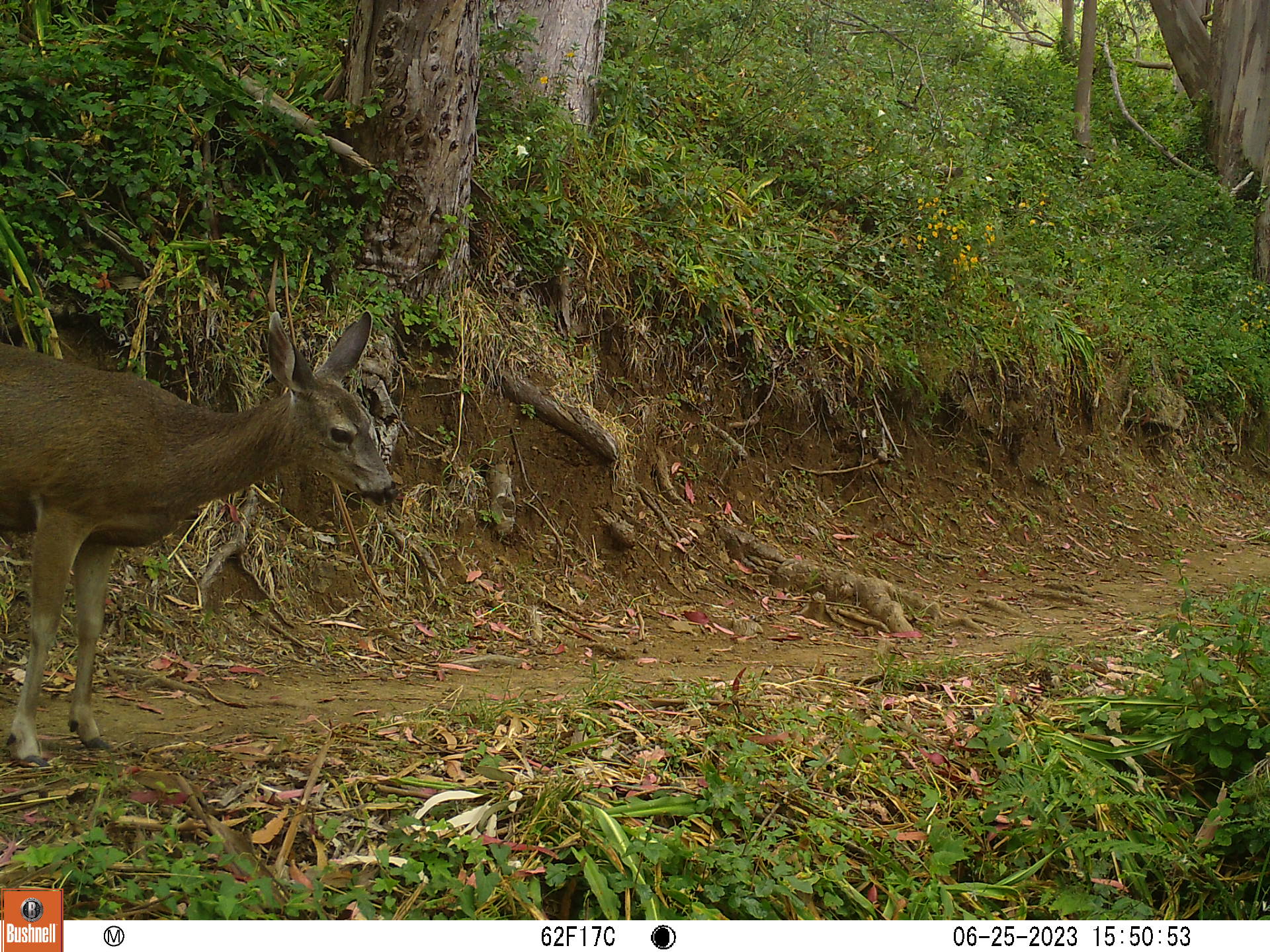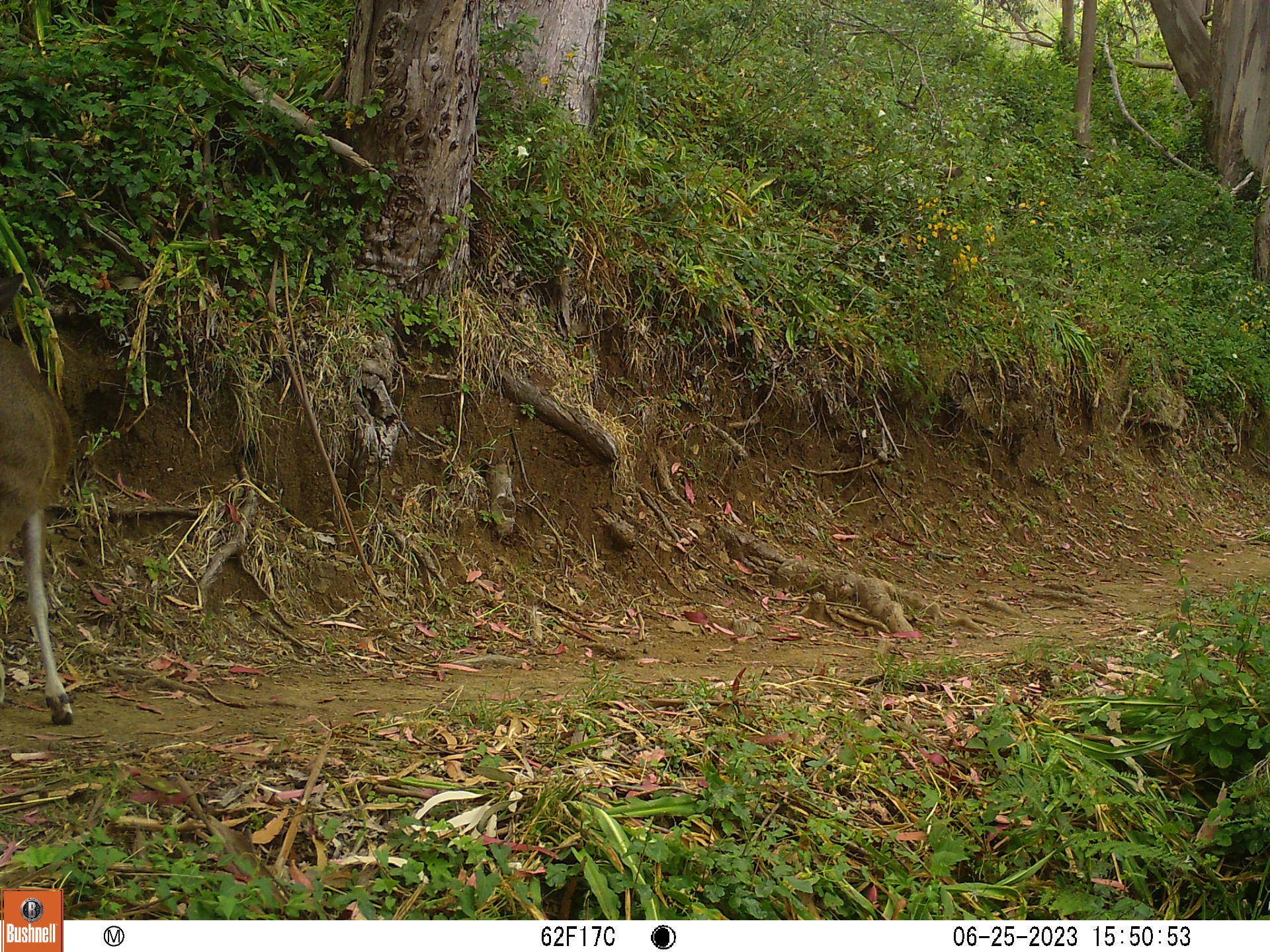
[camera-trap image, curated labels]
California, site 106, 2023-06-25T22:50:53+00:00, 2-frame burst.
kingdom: Animalia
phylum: Chordata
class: Mammalia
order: Artiodactyla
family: Cervidae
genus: Odocoileus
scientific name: Odocoileus hemionus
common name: mule deer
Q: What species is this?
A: Mule deer (Odocoileus hemionus).